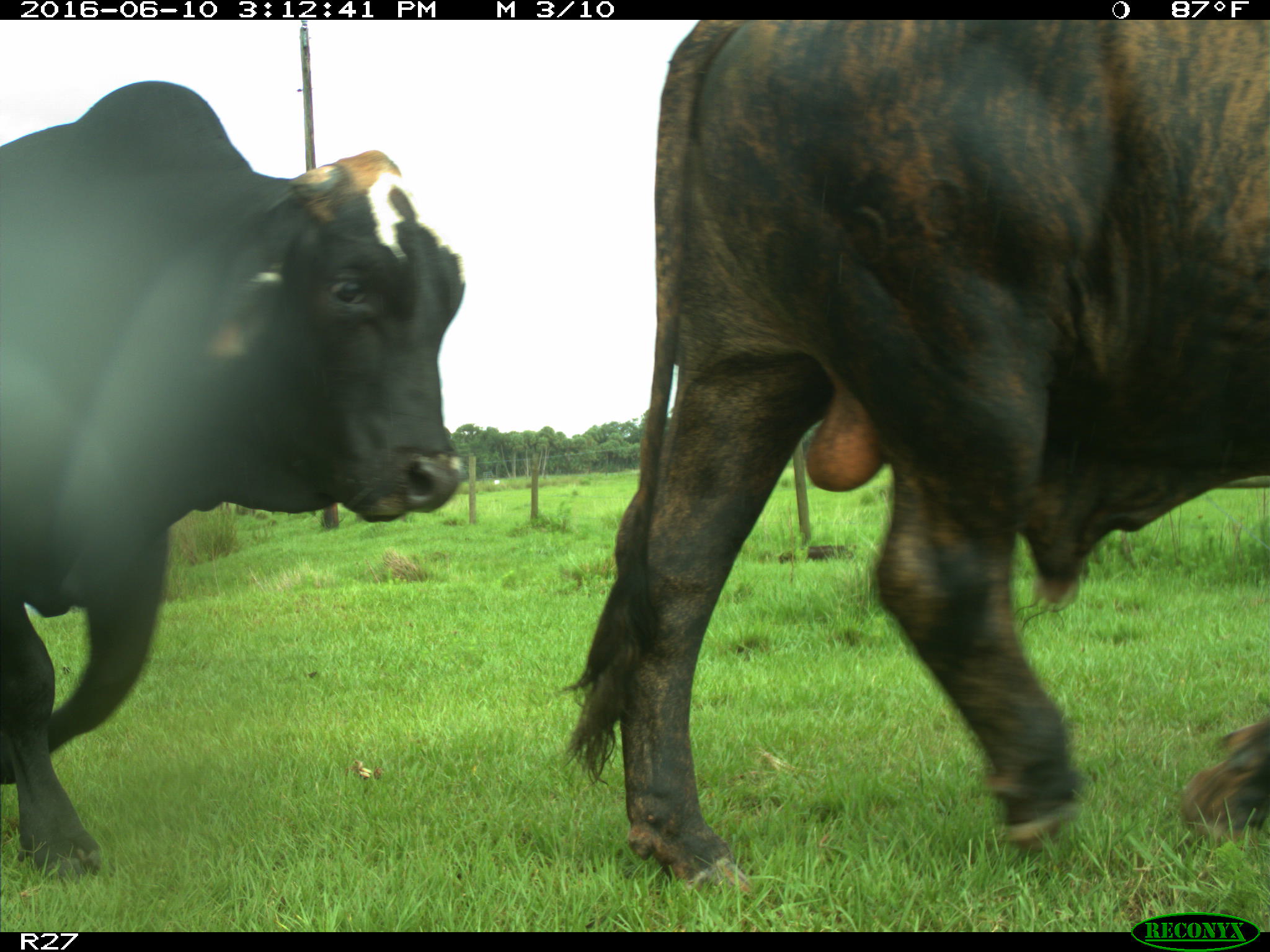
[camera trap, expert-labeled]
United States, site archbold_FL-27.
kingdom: Animalia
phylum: Chordata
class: Mammalia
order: Artiodactyla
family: Bovidae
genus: Bos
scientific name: Bos taurus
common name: domestic cow